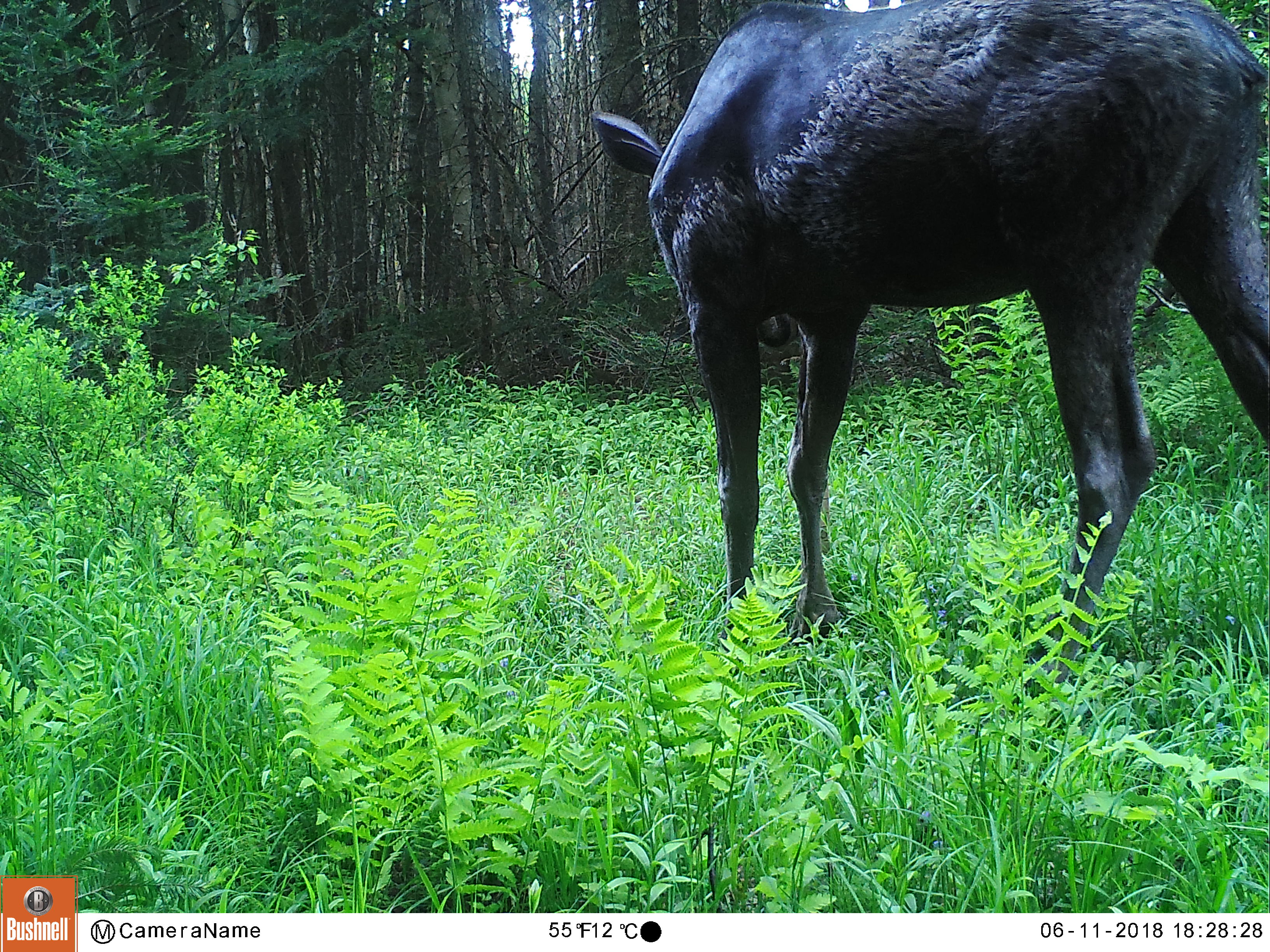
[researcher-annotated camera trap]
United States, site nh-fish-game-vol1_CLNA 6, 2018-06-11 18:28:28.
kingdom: Animalia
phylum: Chordata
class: Mammalia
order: Artiodactyla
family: Cervidae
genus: Alces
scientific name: Alces alces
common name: moose